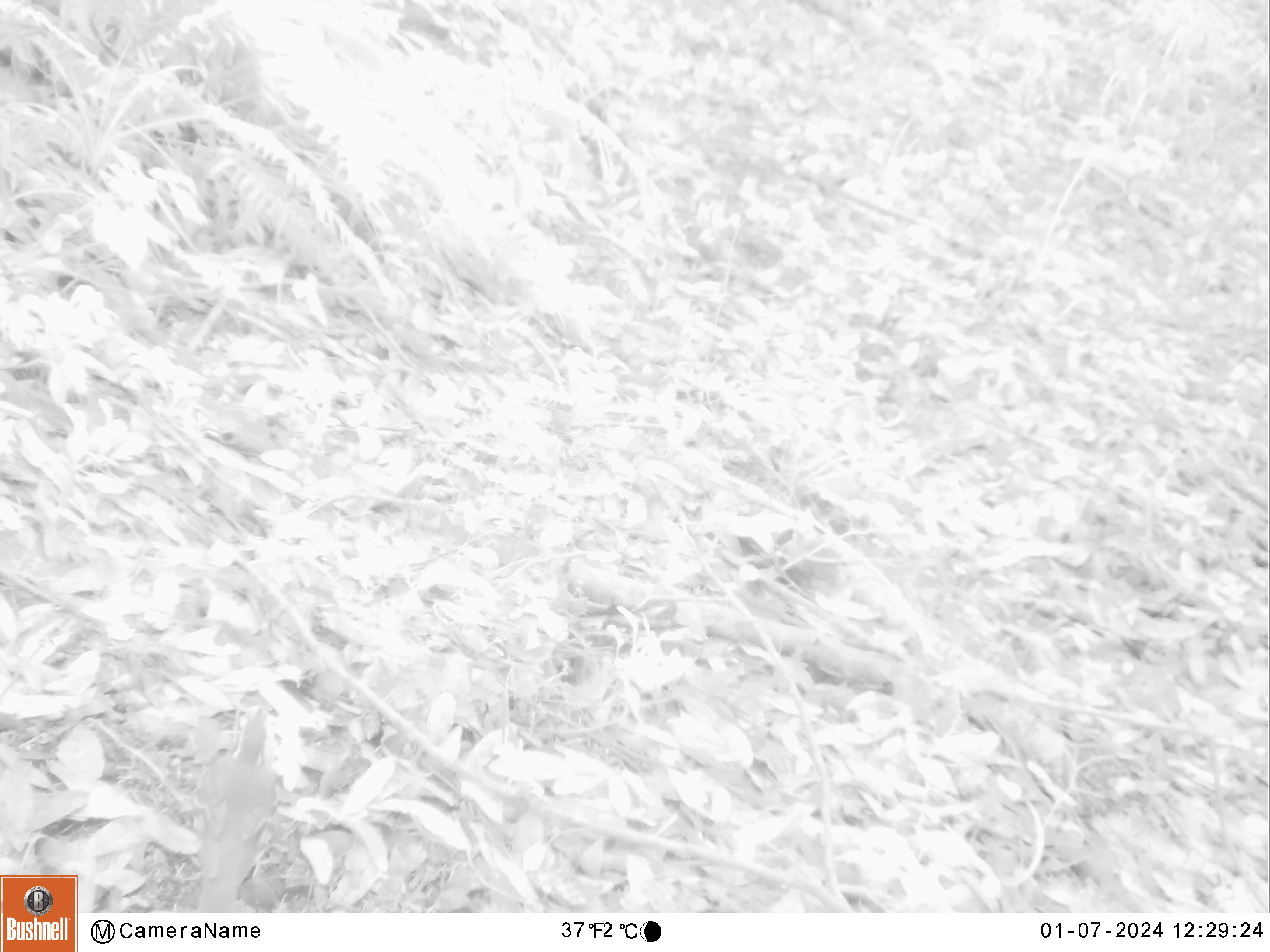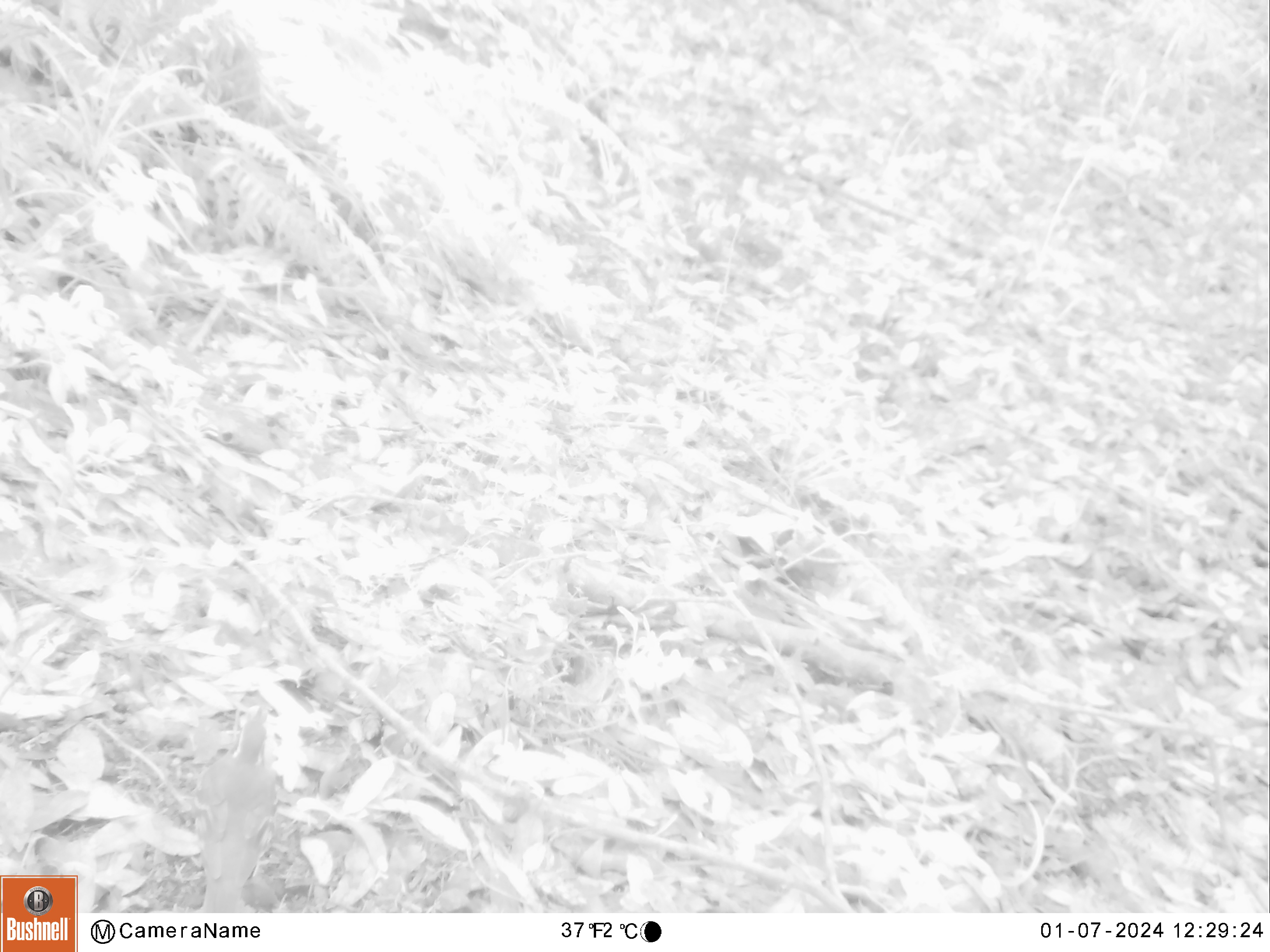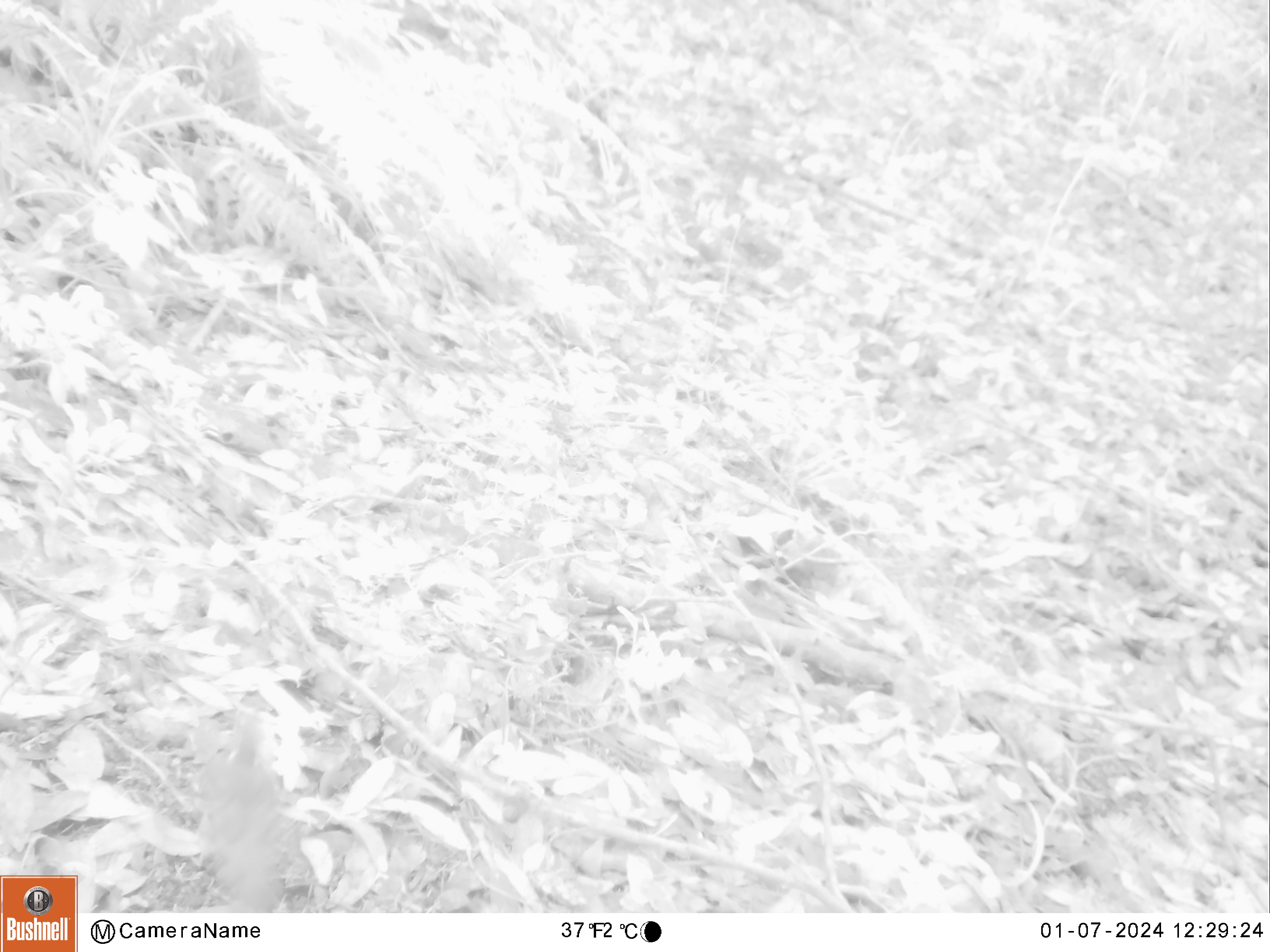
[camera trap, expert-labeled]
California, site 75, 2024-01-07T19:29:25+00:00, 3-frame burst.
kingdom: Animalia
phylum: Chordata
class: Aves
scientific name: Aves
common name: bird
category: unknown bird